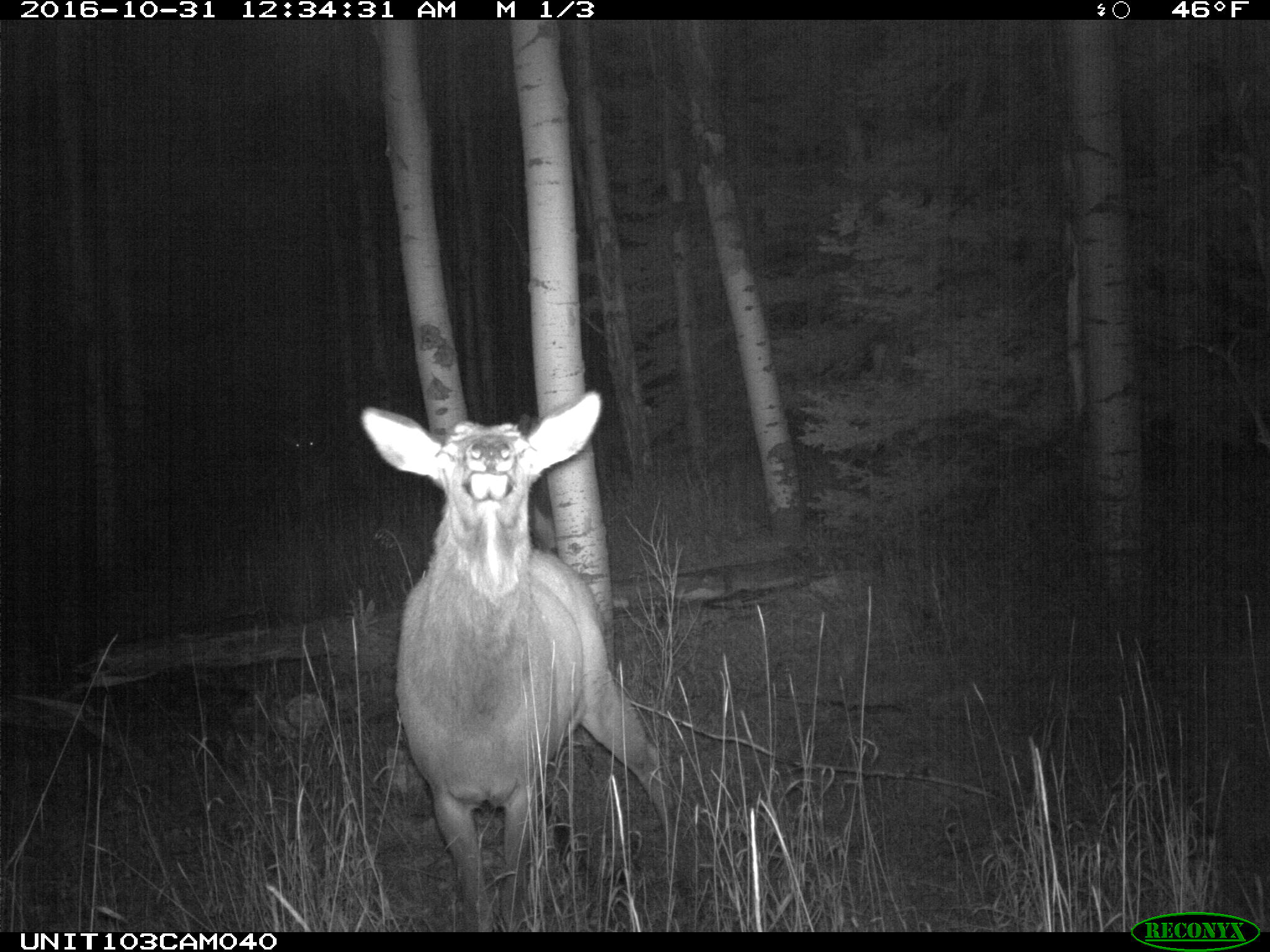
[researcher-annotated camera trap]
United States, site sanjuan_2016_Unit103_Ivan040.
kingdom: Animalia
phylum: Chordata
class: Mammalia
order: Artiodactyla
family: Cervidae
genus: Cervus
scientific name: Cervus elaphus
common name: red deer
Cervus elaphus (red deer).